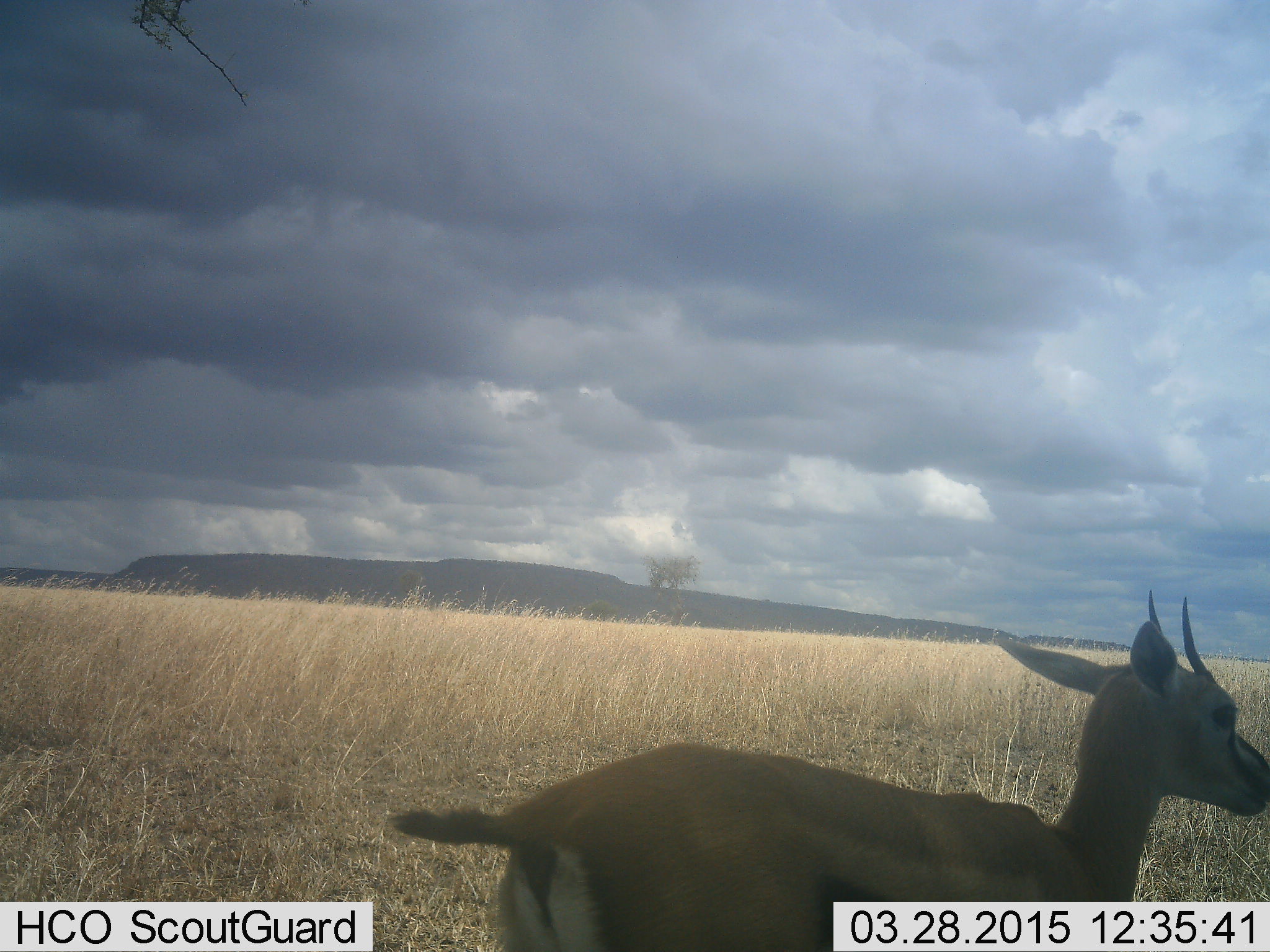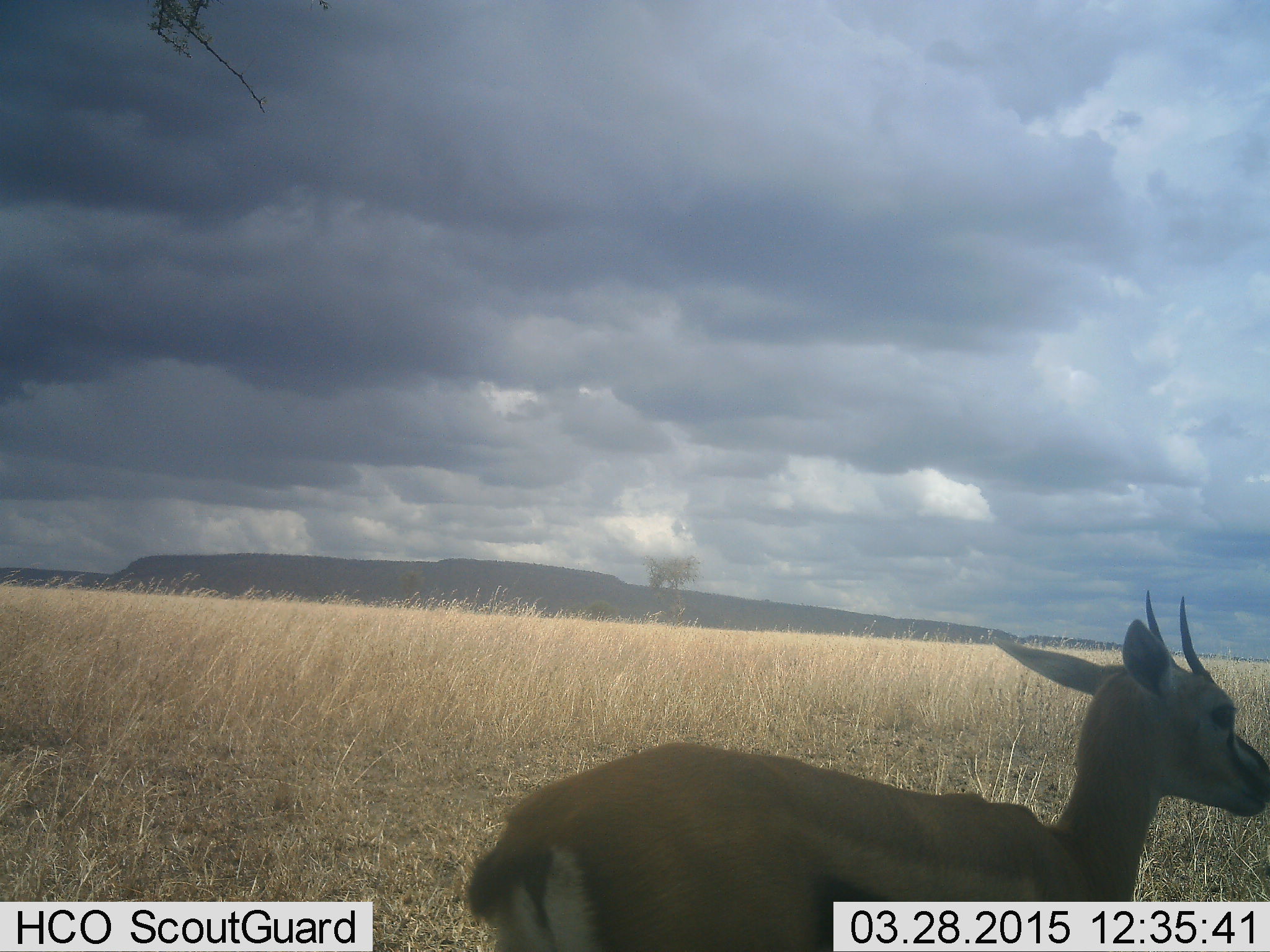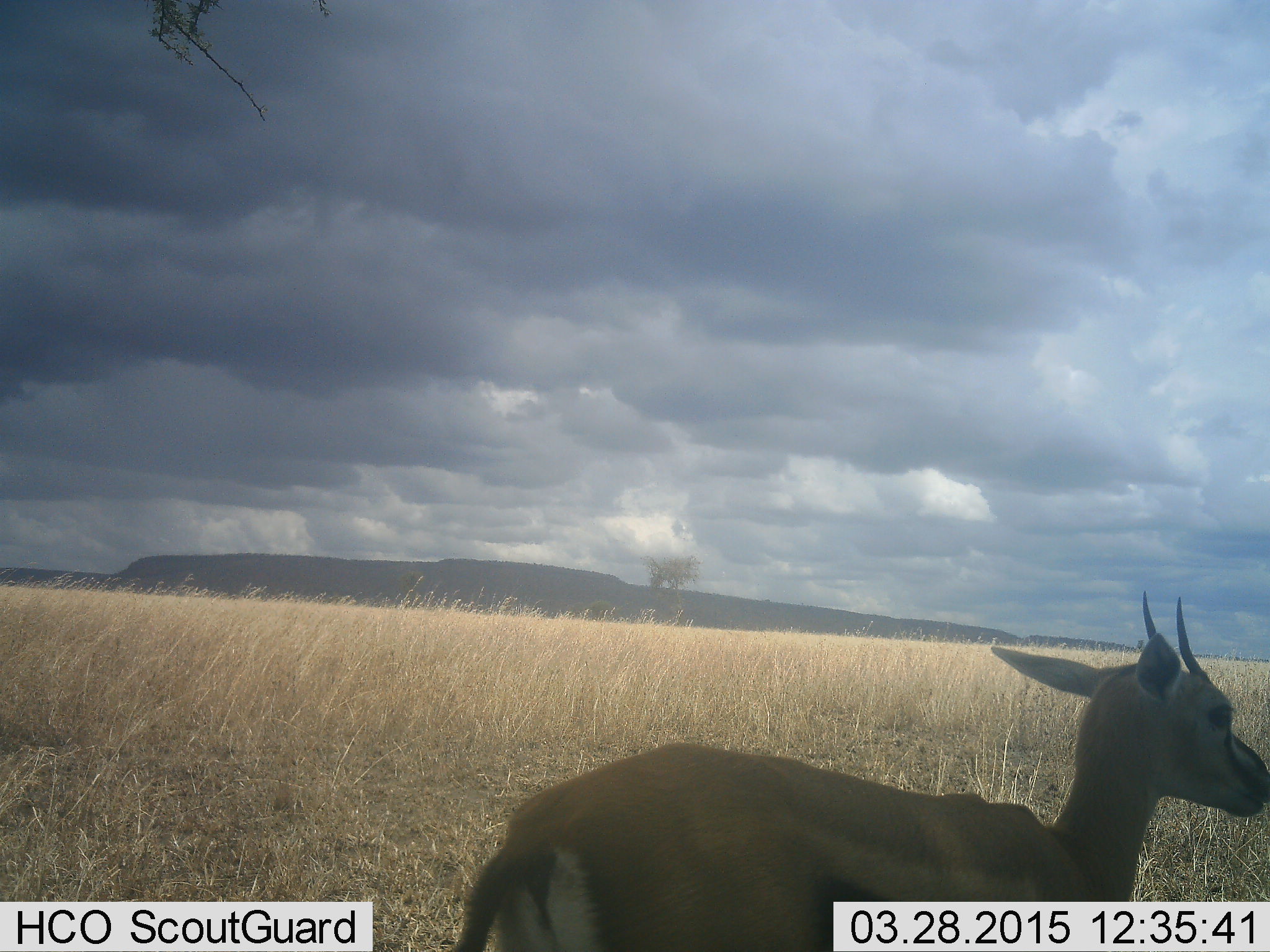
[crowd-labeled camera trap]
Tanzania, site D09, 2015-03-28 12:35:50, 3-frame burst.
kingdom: Animalia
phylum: Chordata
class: Mammalia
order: Artiodactyla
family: Bovidae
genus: Eudorcas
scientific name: Eudorcas thomsonii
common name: thomson's gazelle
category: gazellethomsons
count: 1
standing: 90%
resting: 0%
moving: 10%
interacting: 0%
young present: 0%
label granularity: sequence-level